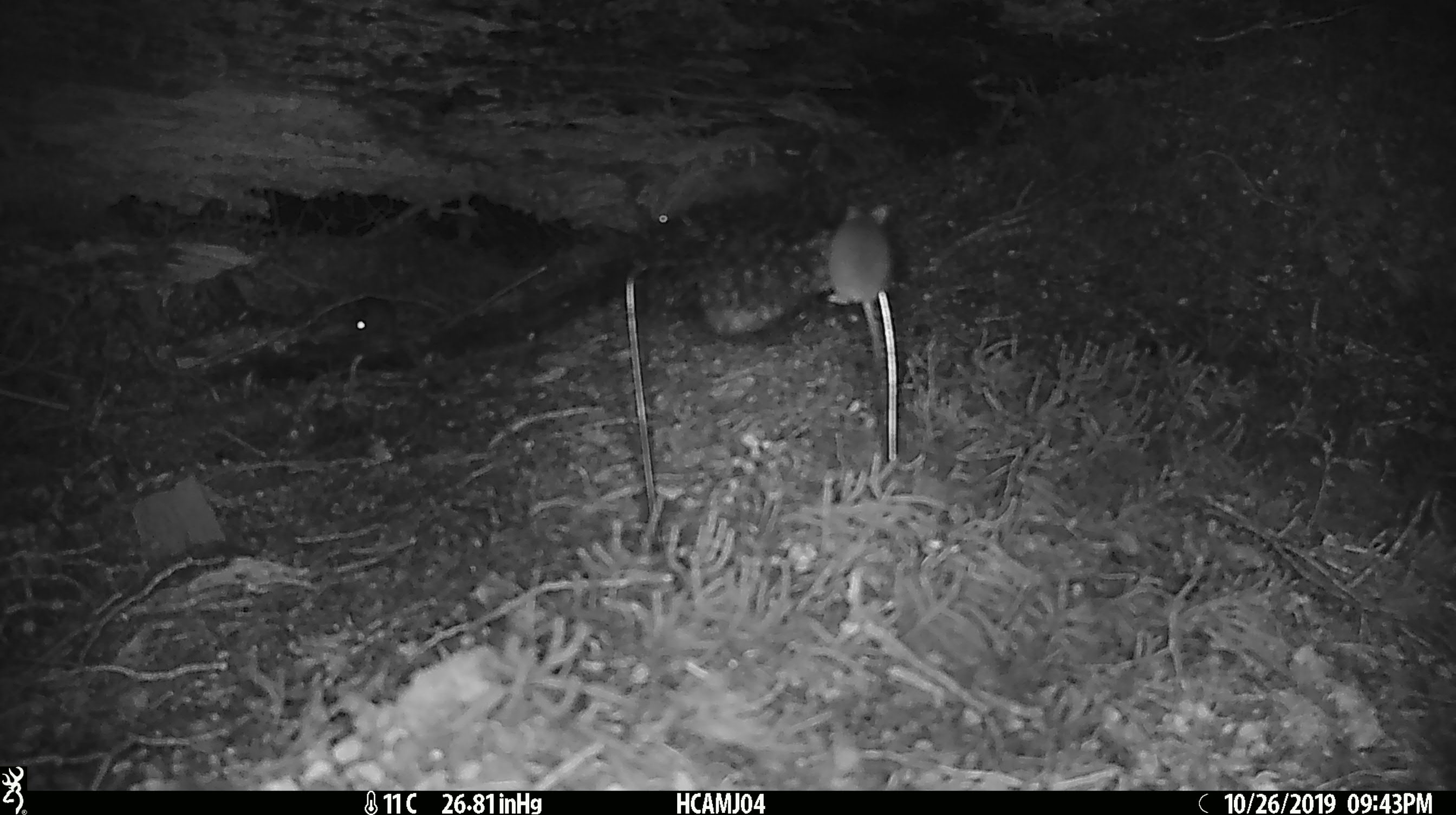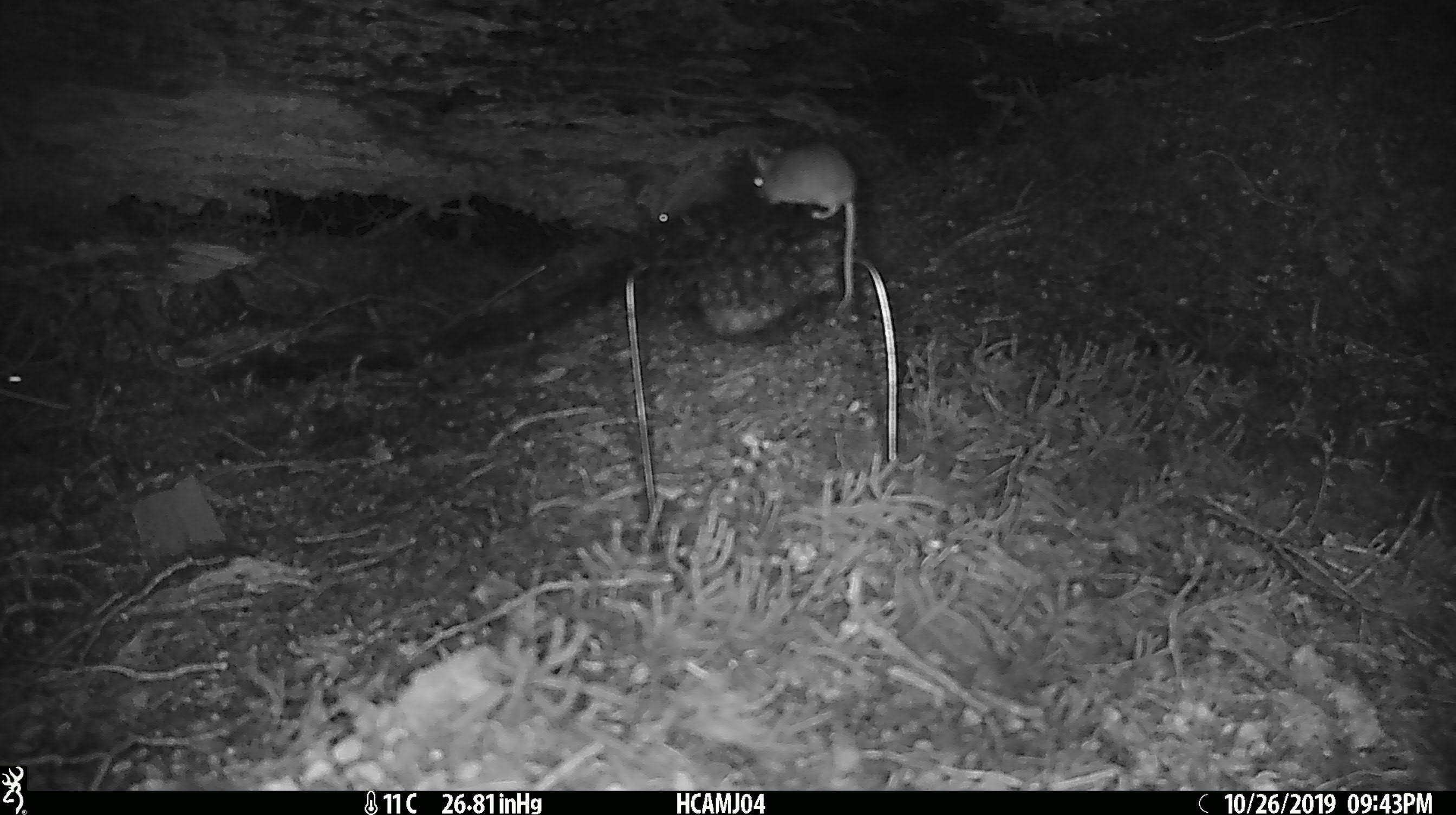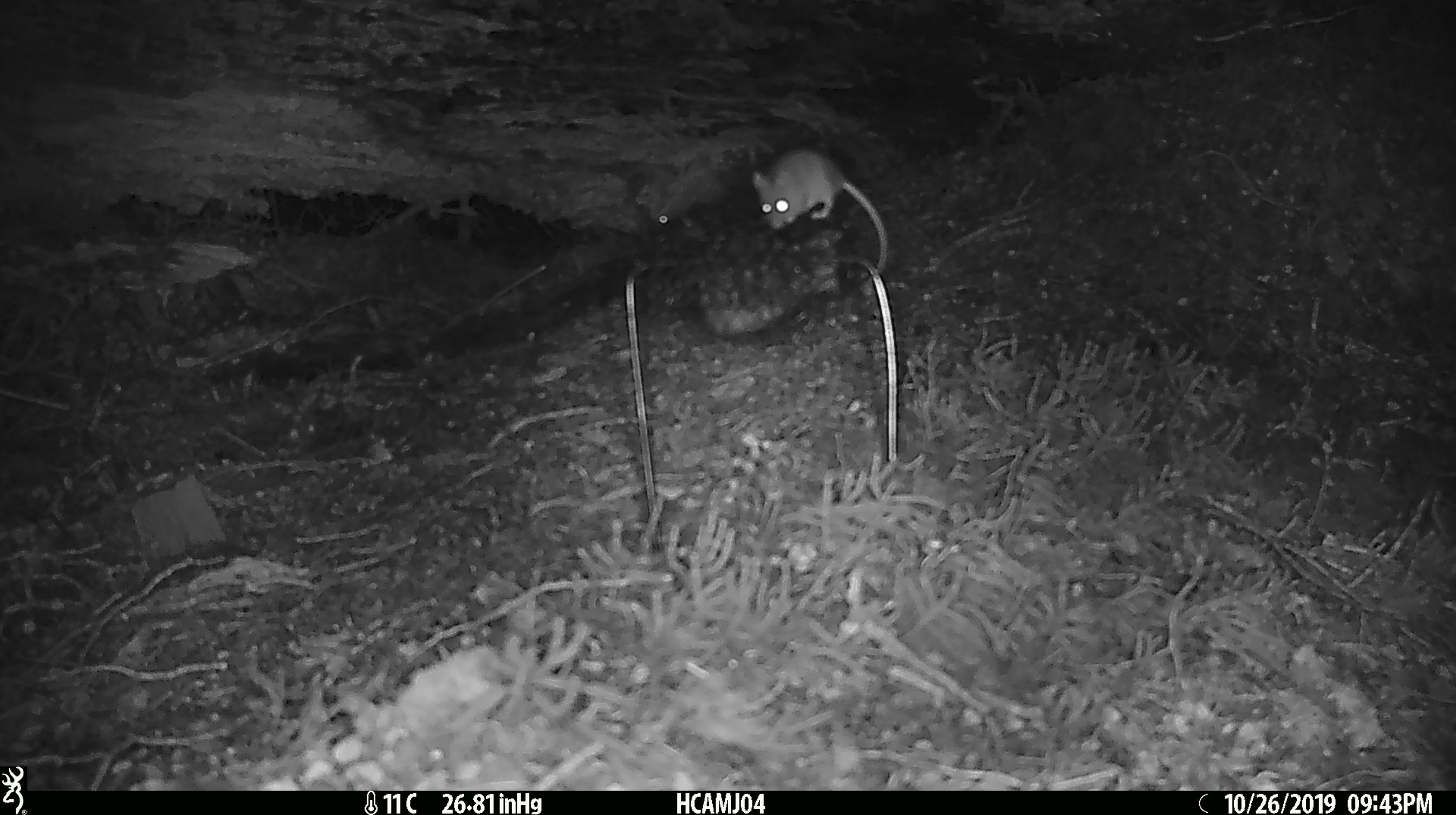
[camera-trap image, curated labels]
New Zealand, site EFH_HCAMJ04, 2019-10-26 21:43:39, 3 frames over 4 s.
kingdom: Animalia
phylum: Chordata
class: Mammalia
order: Rodentia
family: Muridae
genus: Mus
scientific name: Mus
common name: mouse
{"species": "mouse (Mus)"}